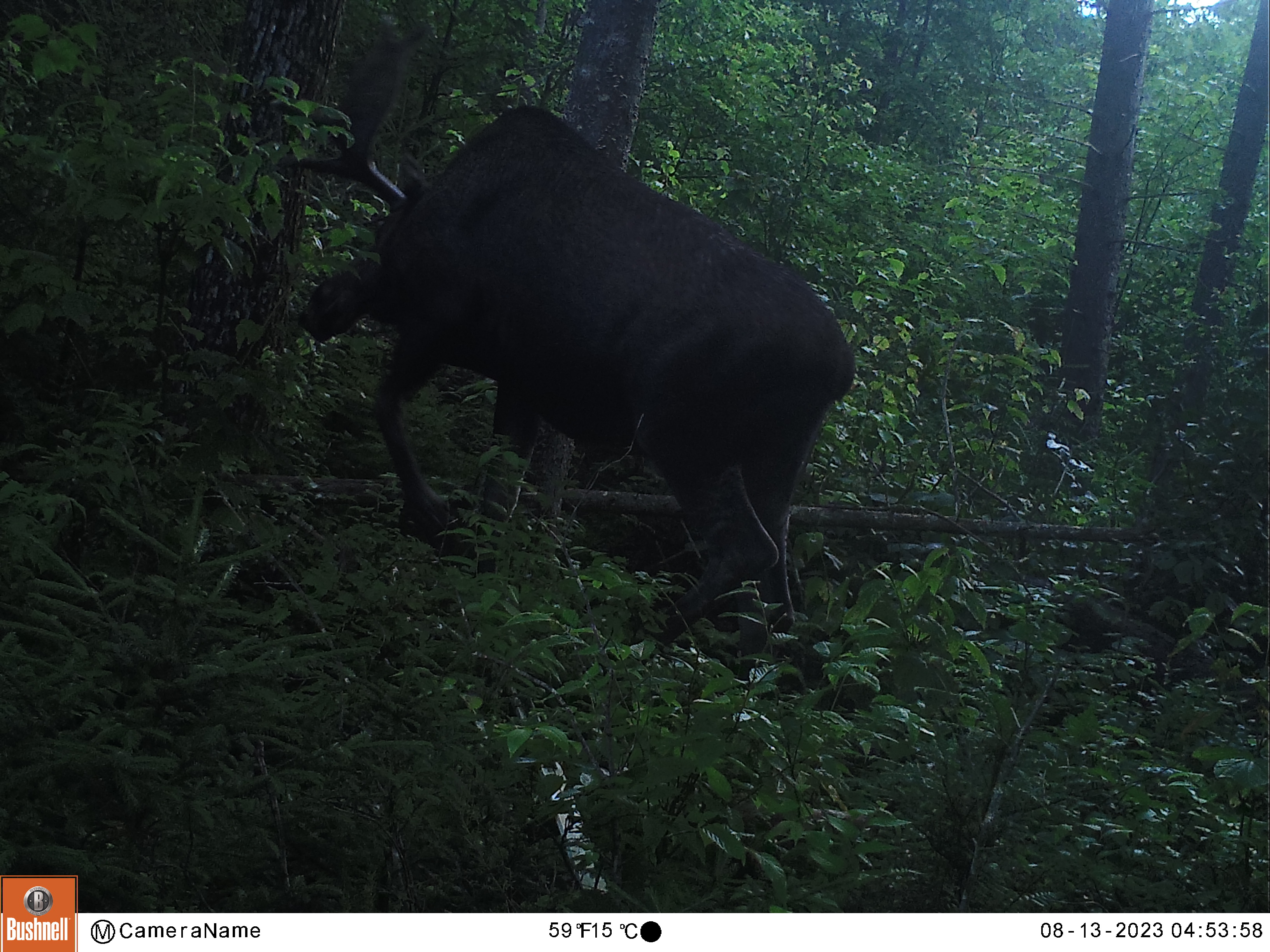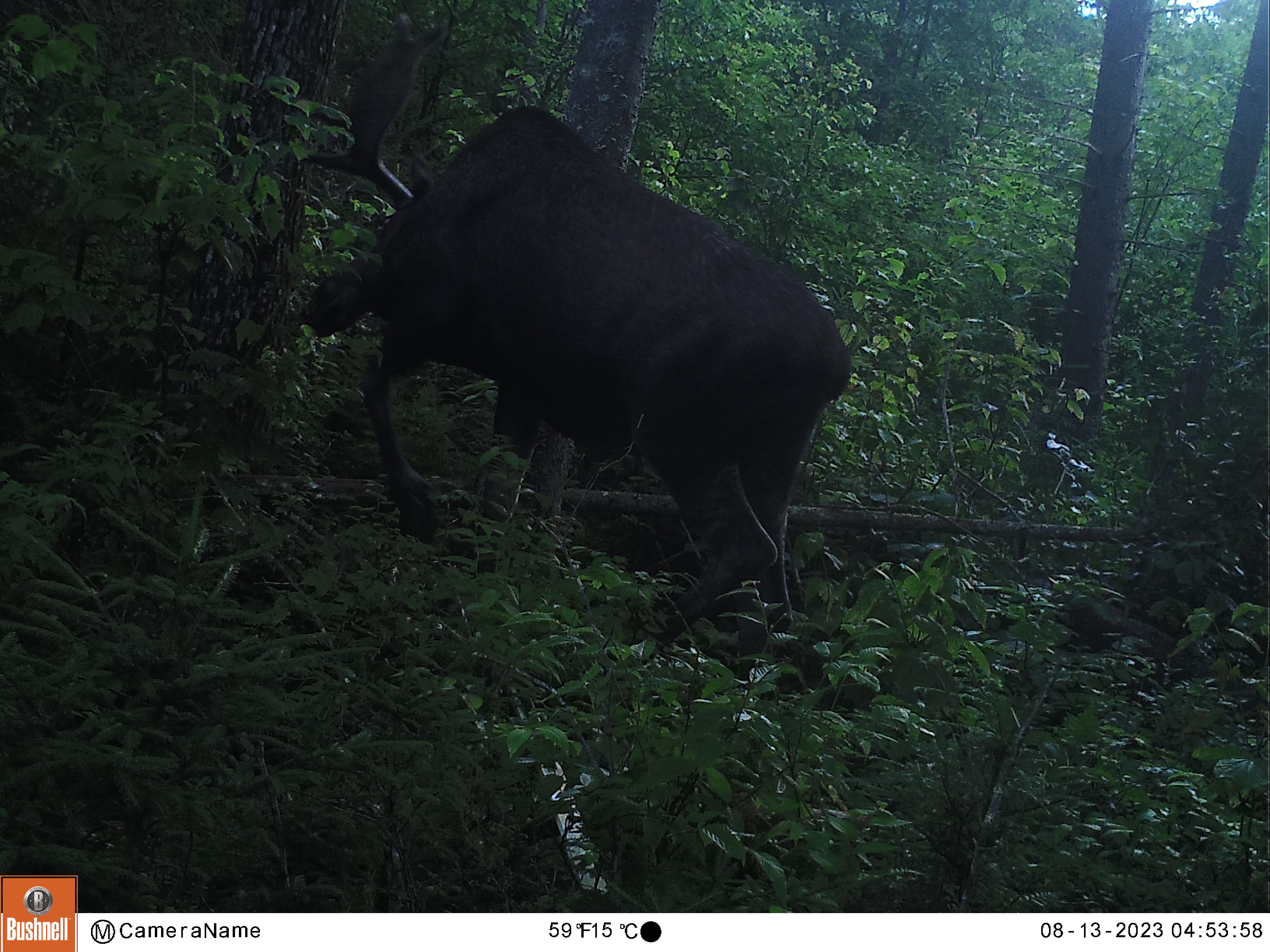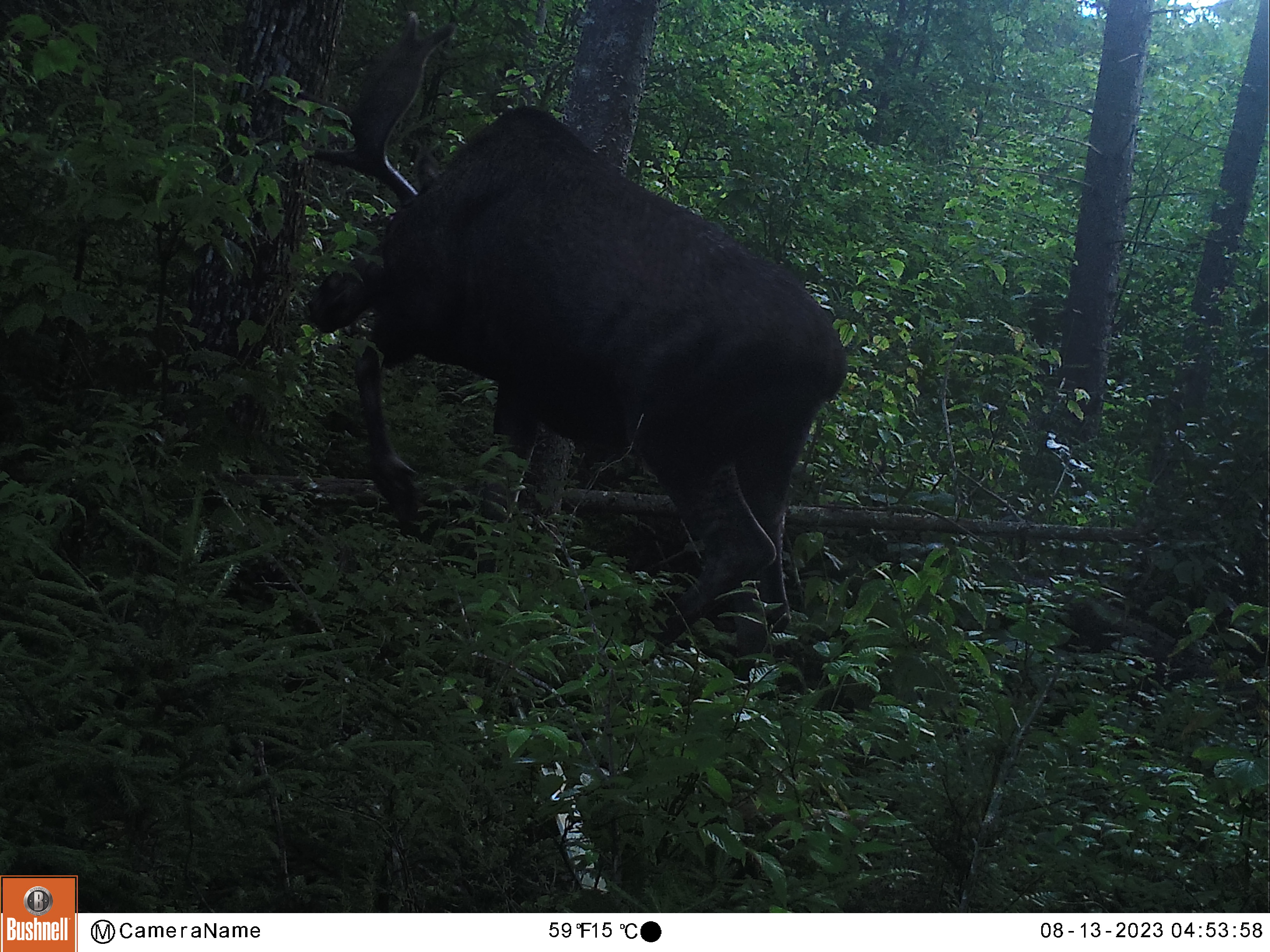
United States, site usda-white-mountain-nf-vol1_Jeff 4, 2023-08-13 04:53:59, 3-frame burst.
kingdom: Animalia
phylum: Chordata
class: Mammalia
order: Artiodactyla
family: Cervidae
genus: Alces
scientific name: Alces alces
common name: moose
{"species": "moose (Alces alces)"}